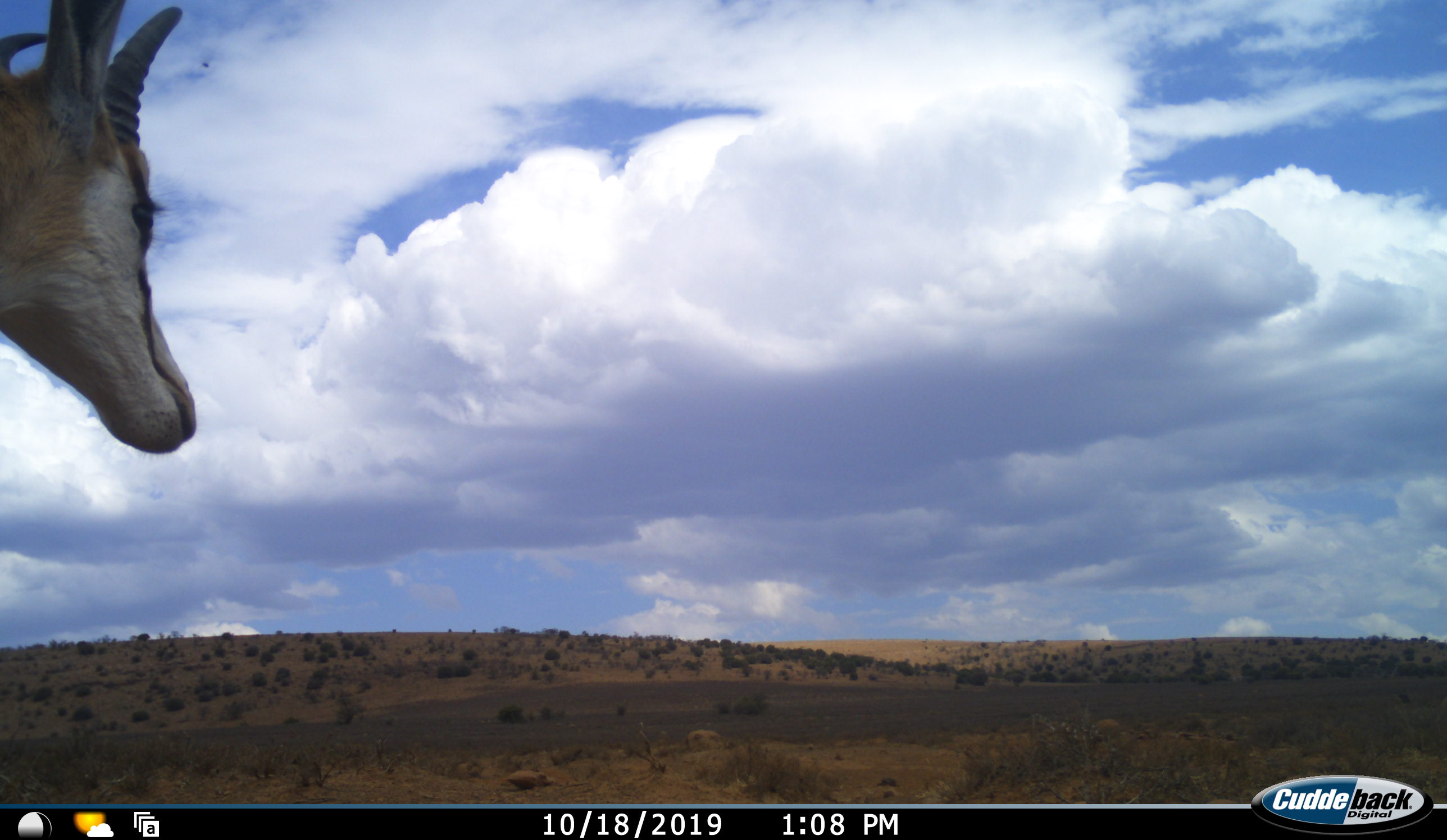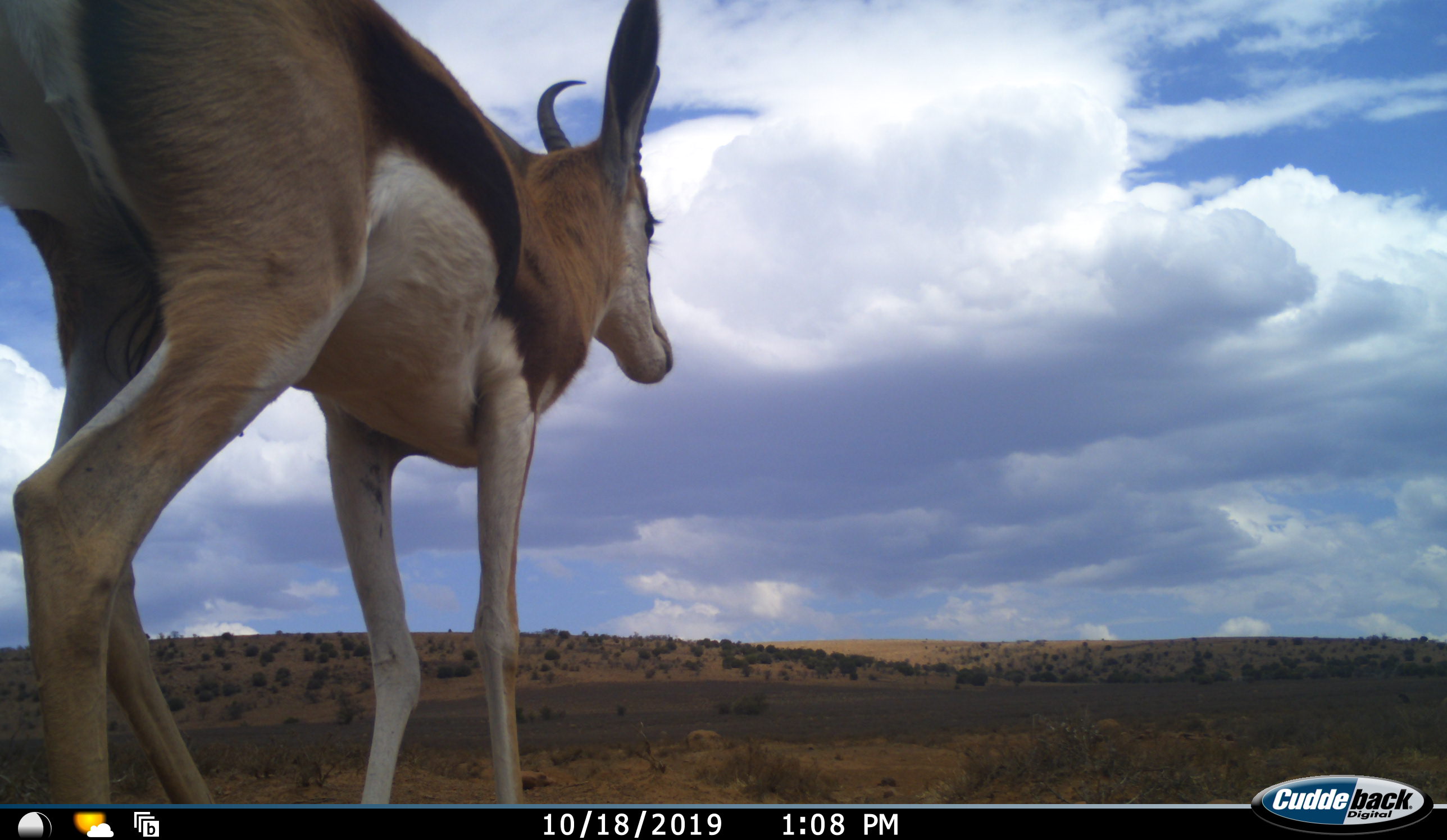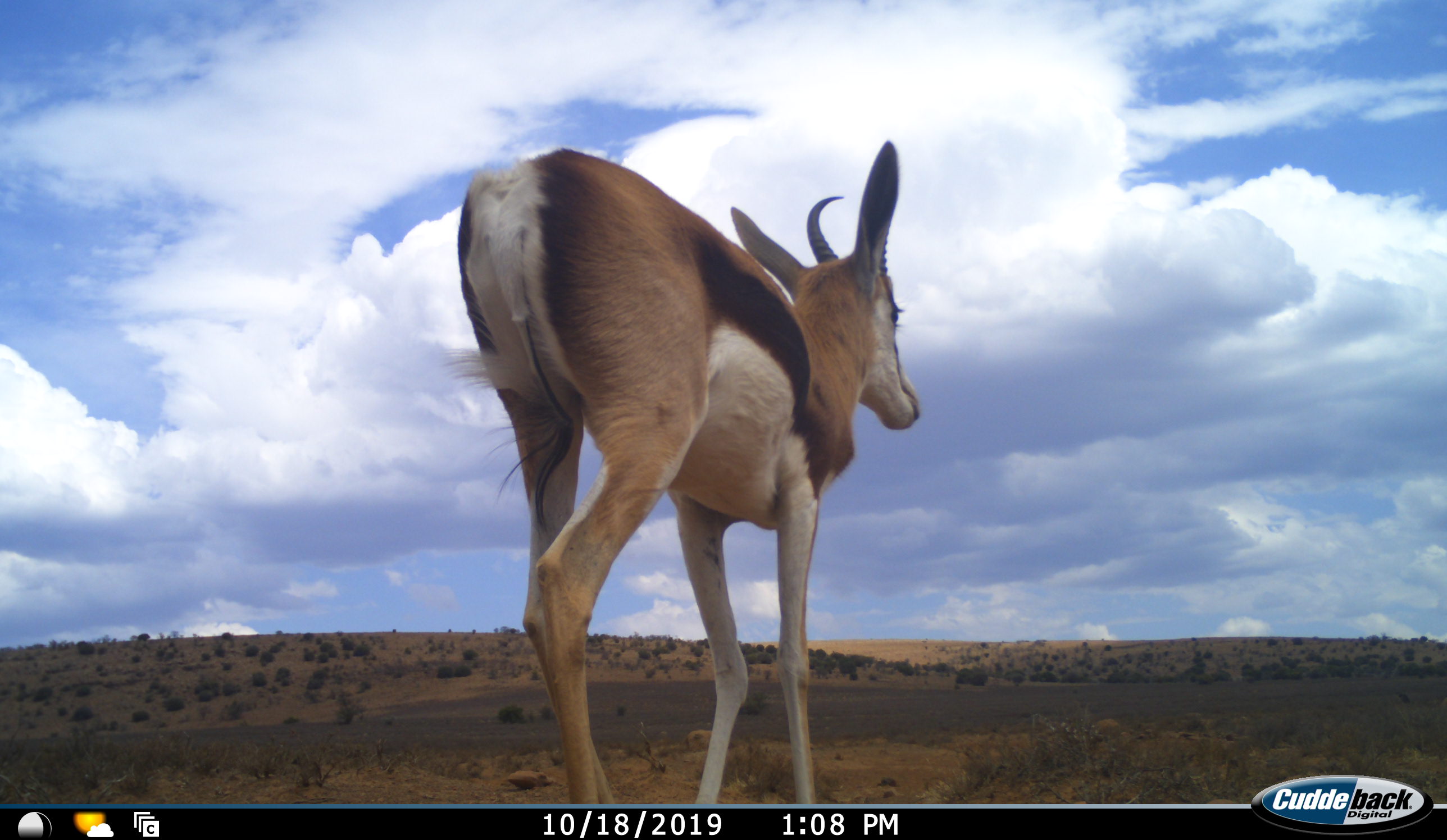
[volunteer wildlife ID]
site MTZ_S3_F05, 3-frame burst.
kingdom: Animalia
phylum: Chordata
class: Mammalia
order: Artiodactyla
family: Bovidae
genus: Antidorcas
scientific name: Antidorcas marsupialis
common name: springbok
Springbok (Antidorcas marsupialis), count 1. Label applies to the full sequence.